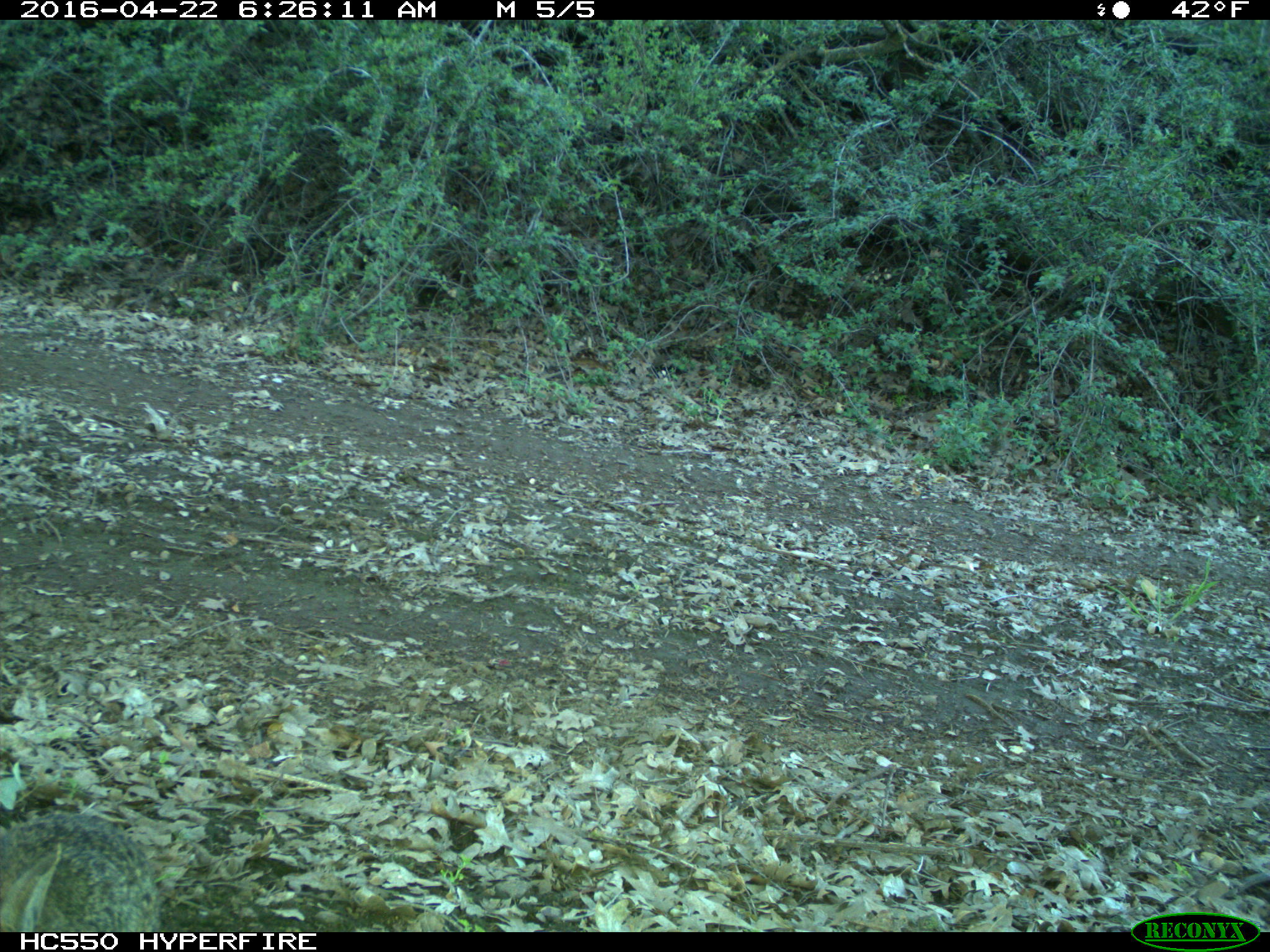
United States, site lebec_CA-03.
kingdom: Animalia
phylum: Chordata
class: Mammalia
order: Lagomorpha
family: Leporidae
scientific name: Leporidae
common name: rabbits and hares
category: unidentified rabbit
Unidentified rabbit (rabbits and hares) (Leporidae).